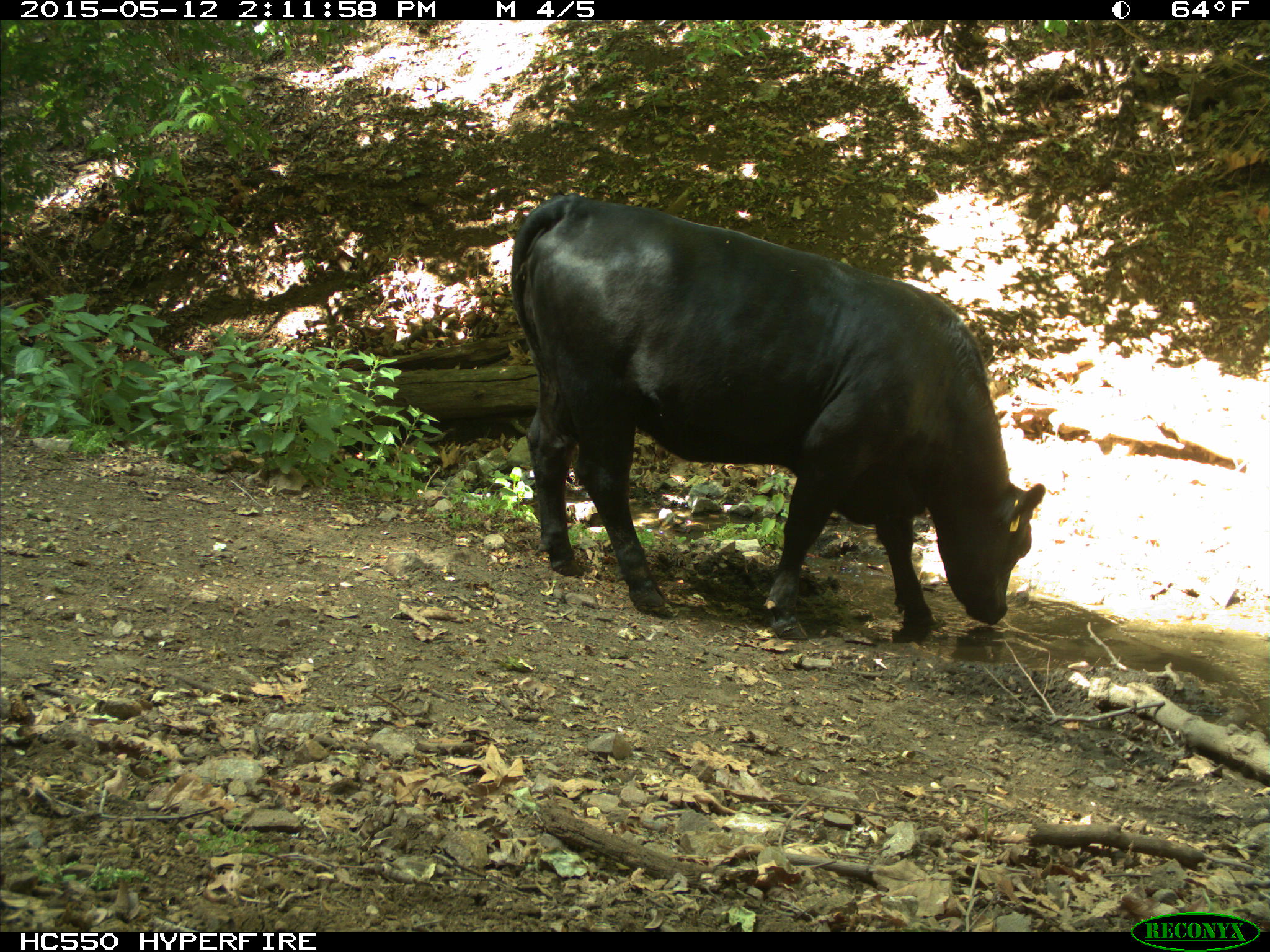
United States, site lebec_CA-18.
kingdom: Animalia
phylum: Chordata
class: Mammalia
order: Artiodactyla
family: Bovidae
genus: Bos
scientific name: Bos taurus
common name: domestic cow